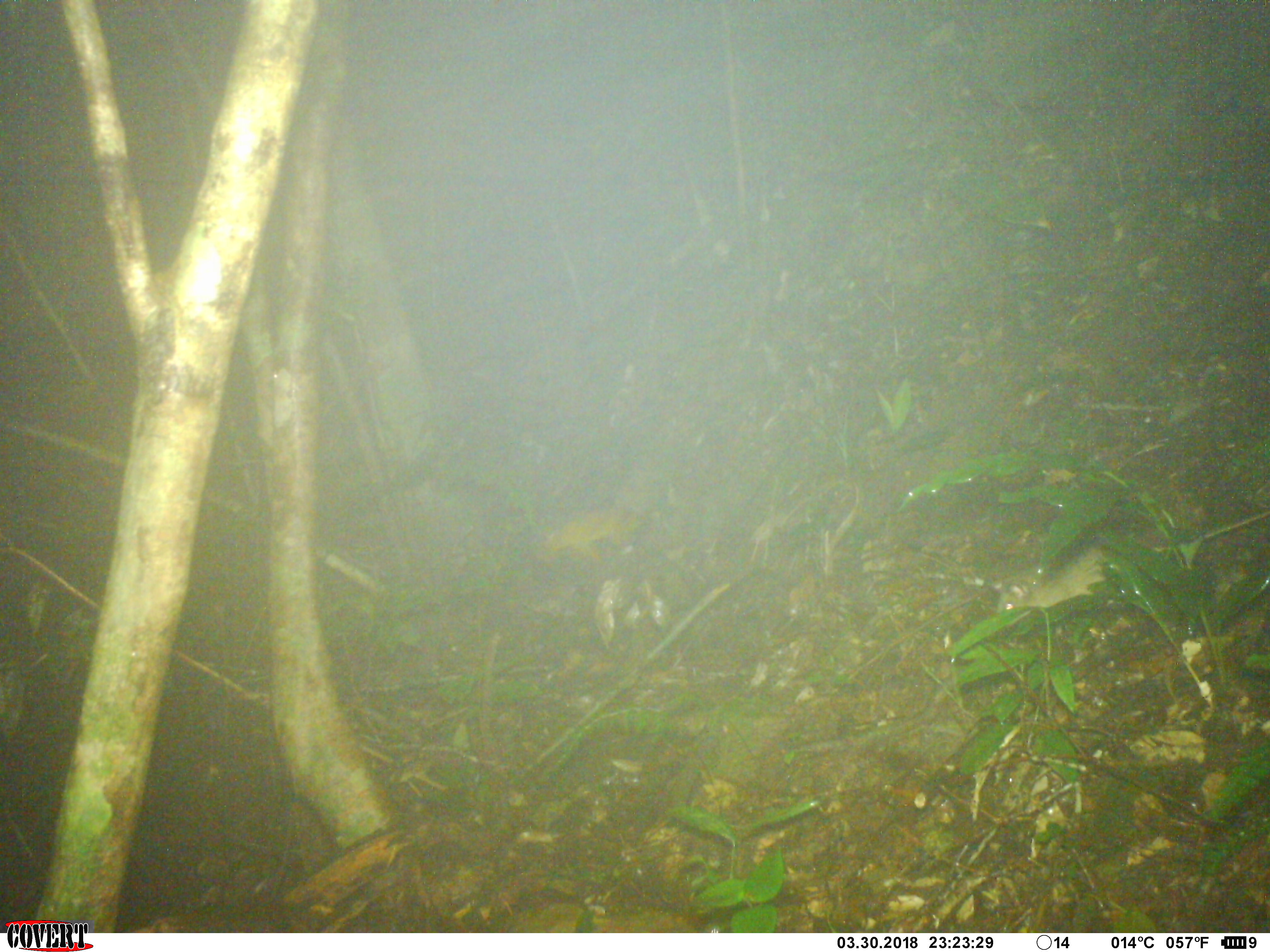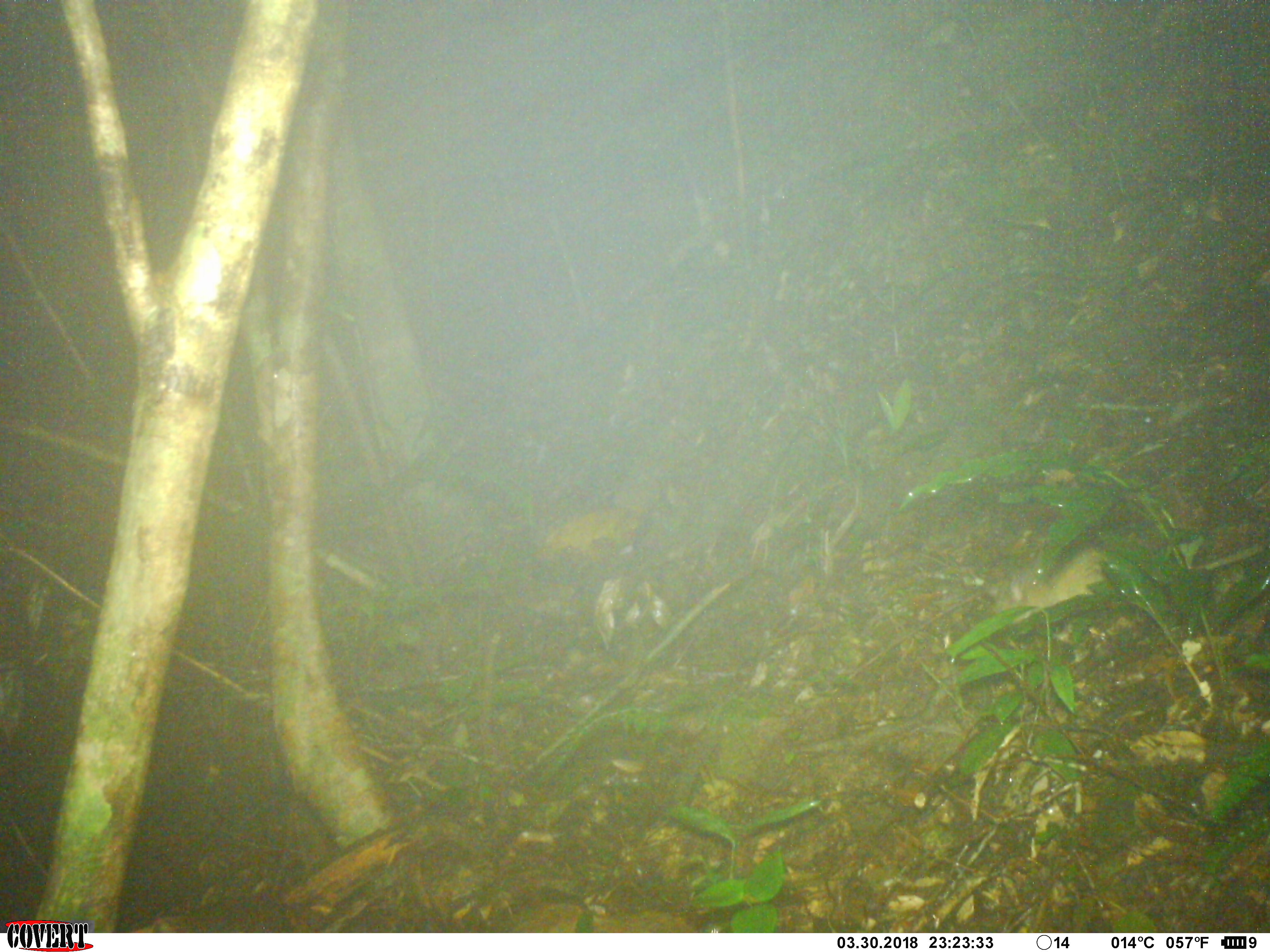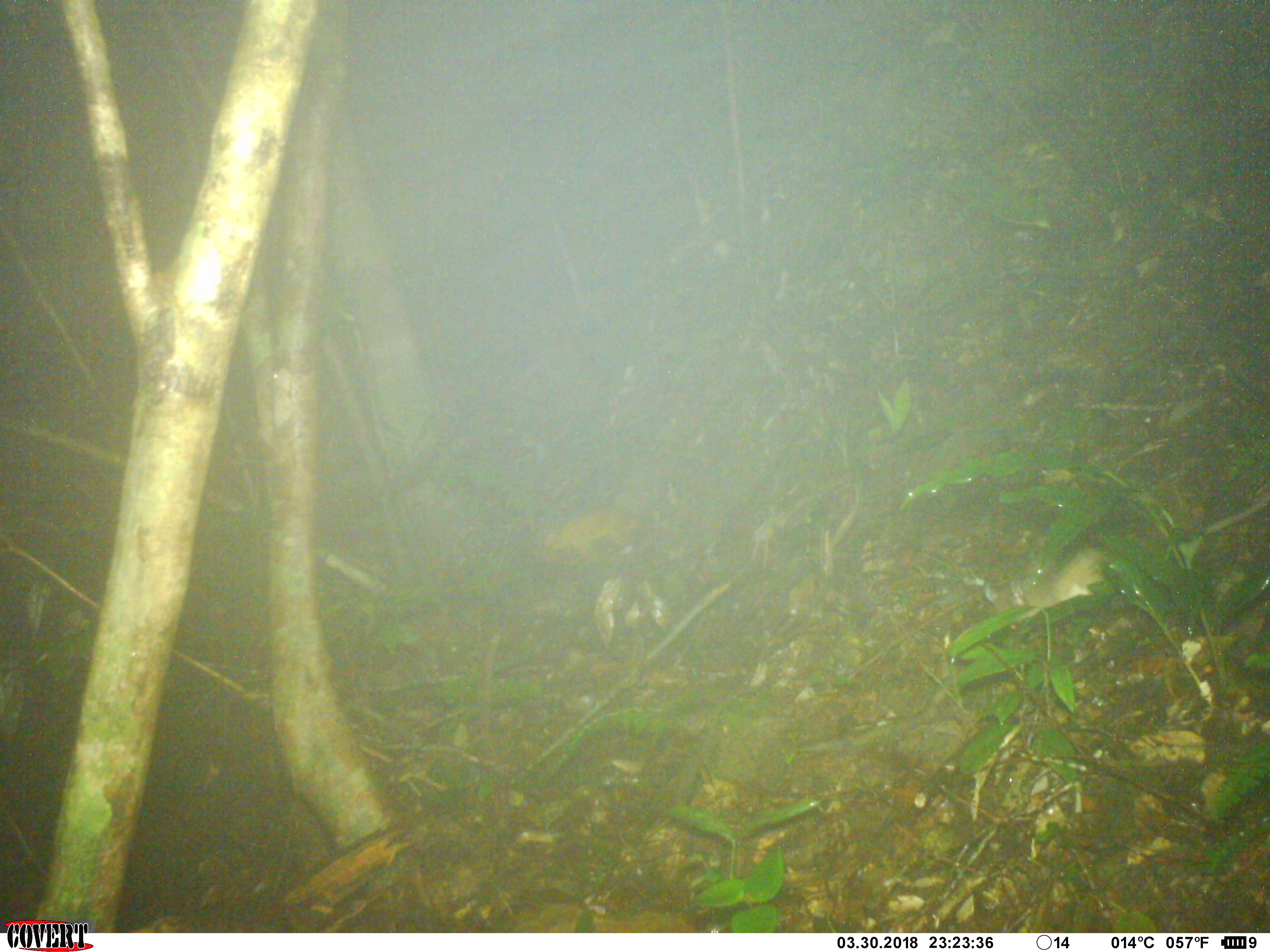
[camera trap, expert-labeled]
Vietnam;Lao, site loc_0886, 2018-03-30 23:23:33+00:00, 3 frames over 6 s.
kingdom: Animalia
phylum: Chordata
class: Mammalia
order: Rodentia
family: Muridae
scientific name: Muridae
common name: old-world mice and rats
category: unidentified murid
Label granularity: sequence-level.